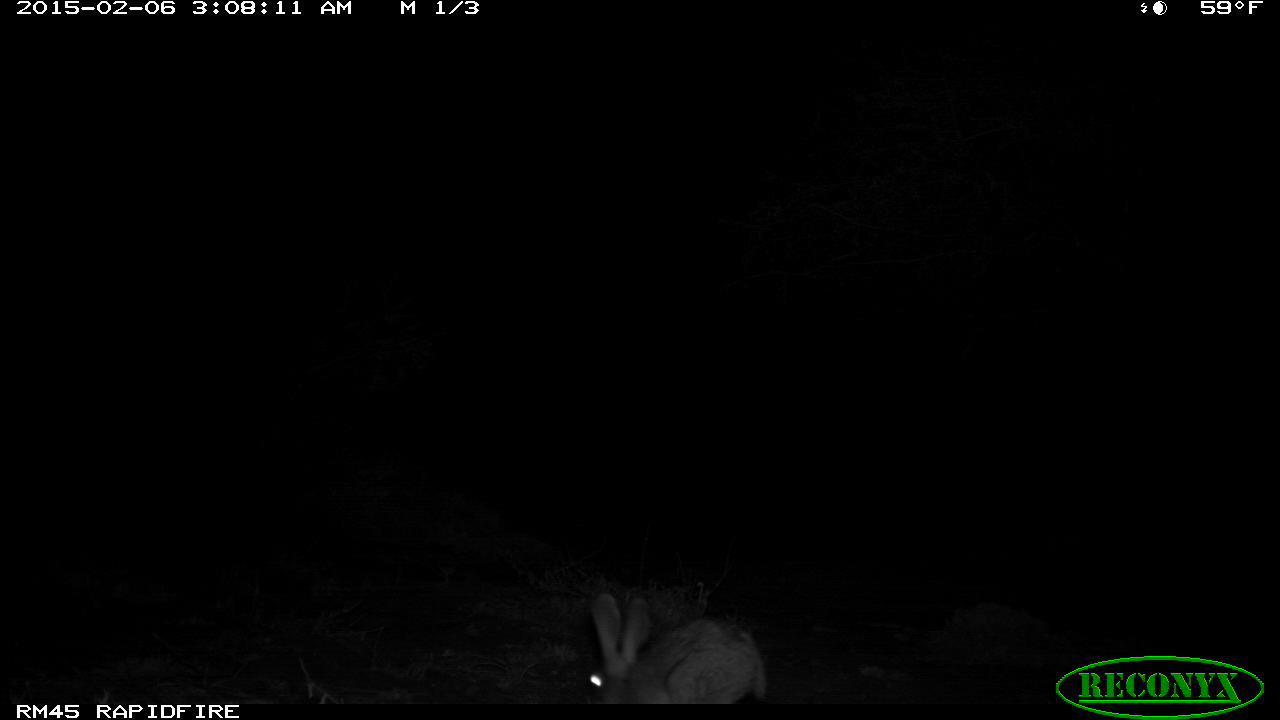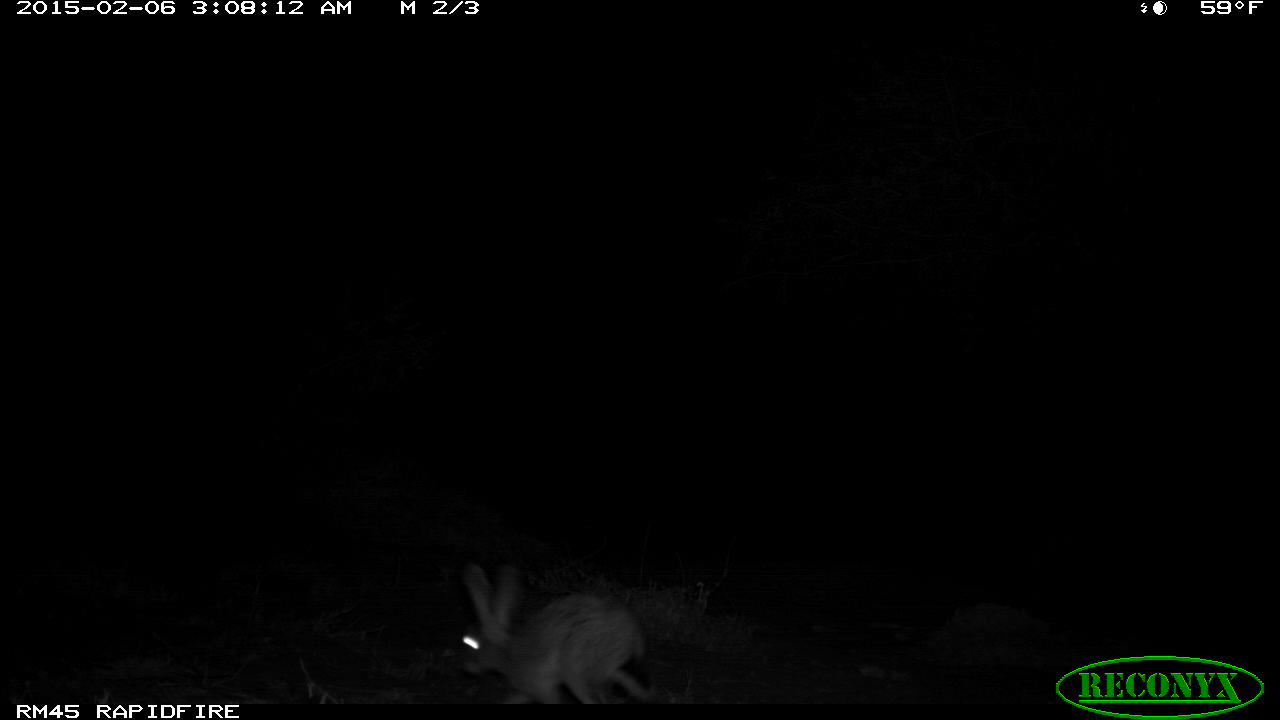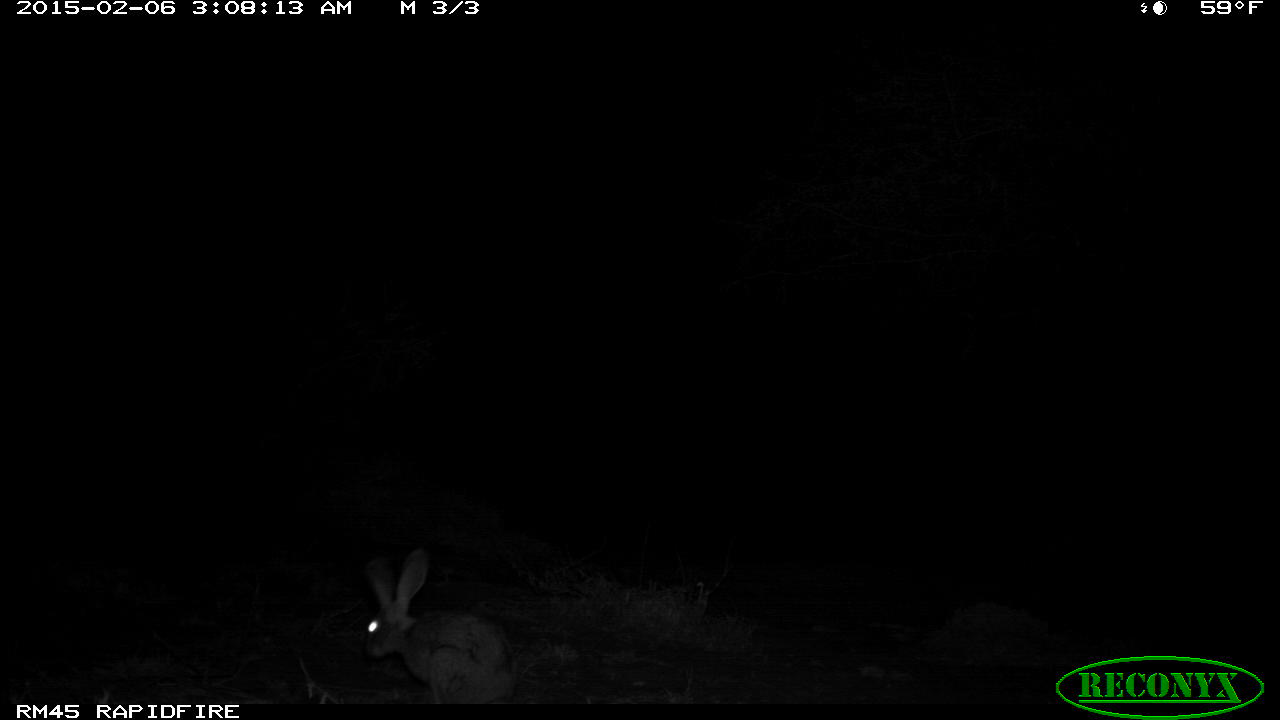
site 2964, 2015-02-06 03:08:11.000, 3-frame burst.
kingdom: Animalia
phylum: Chordata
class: Mammalia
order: Lagomorpha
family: Leporidae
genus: Lepus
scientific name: Lepus saxatilis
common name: scrub hare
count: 1